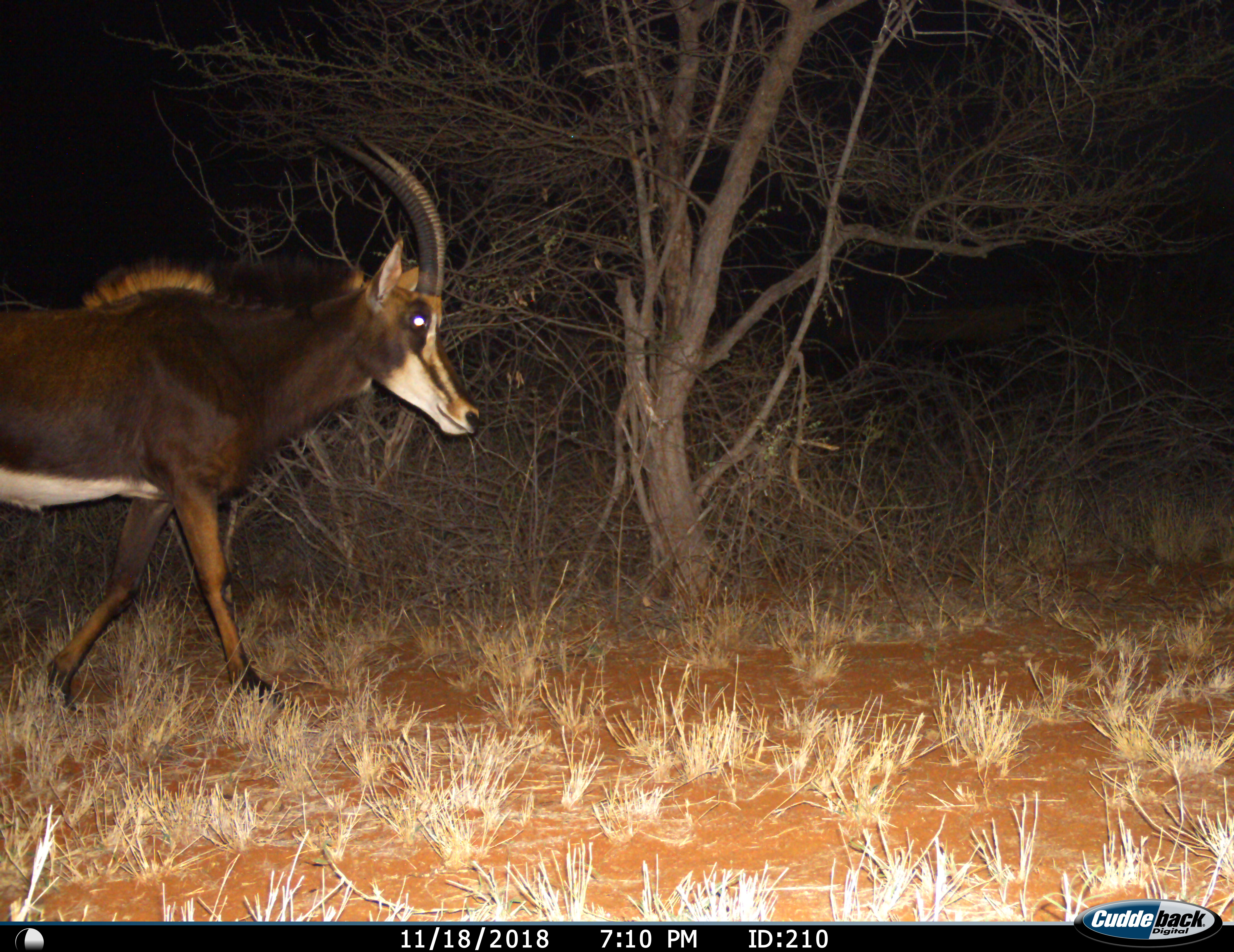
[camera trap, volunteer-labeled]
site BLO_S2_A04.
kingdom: Animalia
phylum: Chordata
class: Mammalia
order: Artiodactyla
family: Bovidae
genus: Hippotragus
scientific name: Hippotragus niger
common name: sable antelope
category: sable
Sable (sable antelope) (Hippotragus niger), count 1. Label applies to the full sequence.